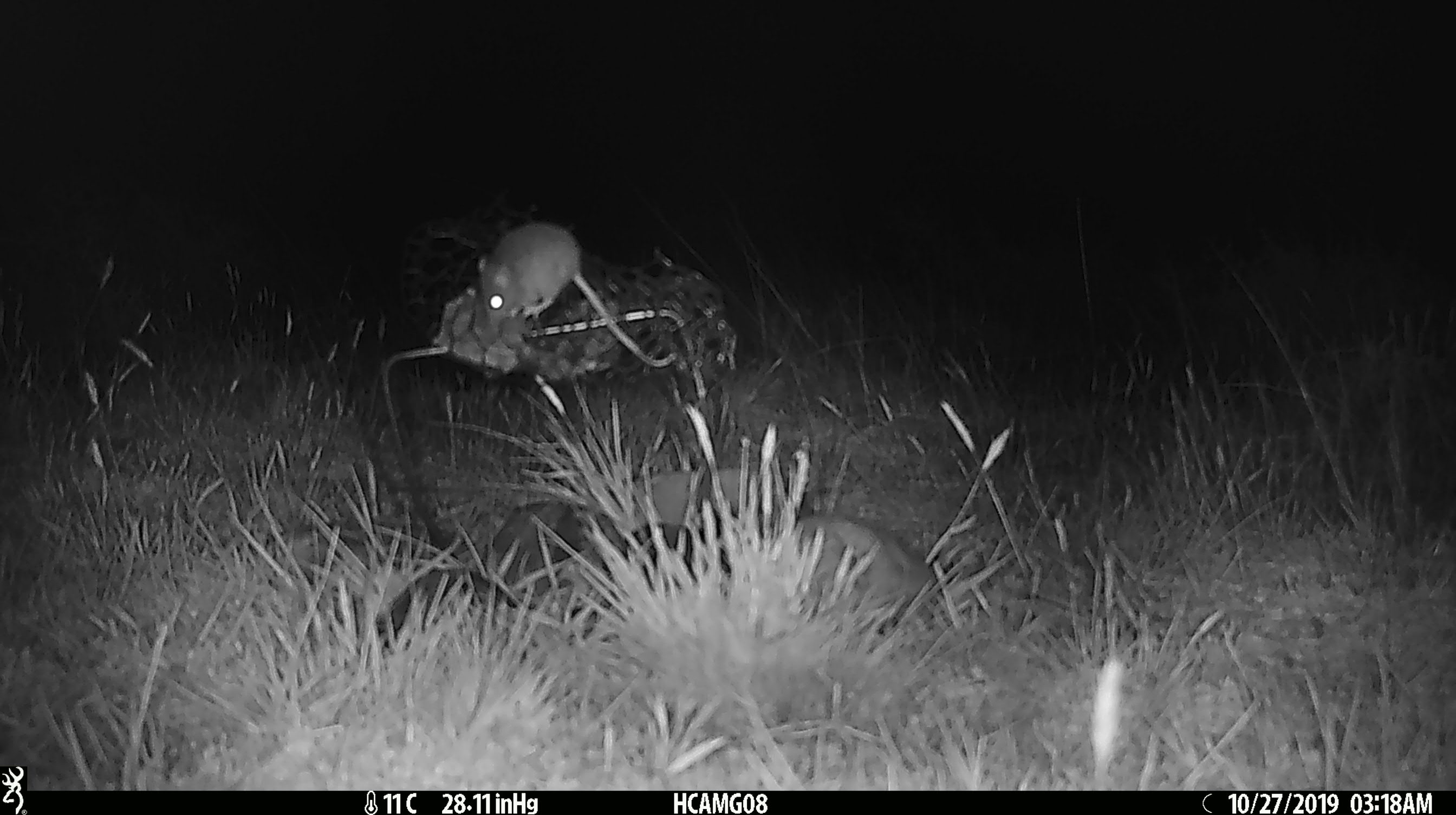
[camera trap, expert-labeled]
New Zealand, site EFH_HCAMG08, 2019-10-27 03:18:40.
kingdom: Animalia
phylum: Chordata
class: Mammalia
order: Rodentia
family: Muridae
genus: Mus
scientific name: Mus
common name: mouse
Mouse (Mus).